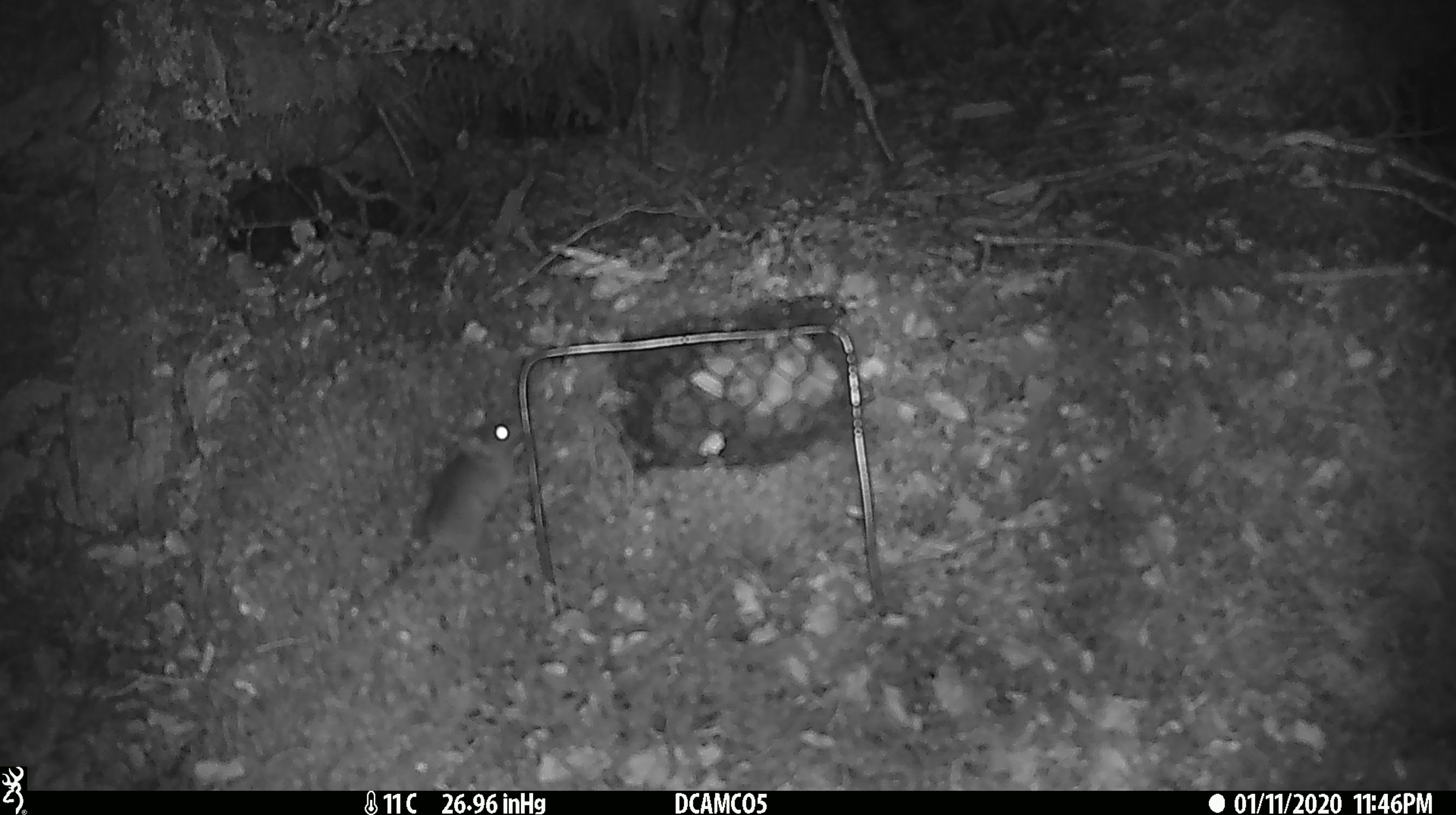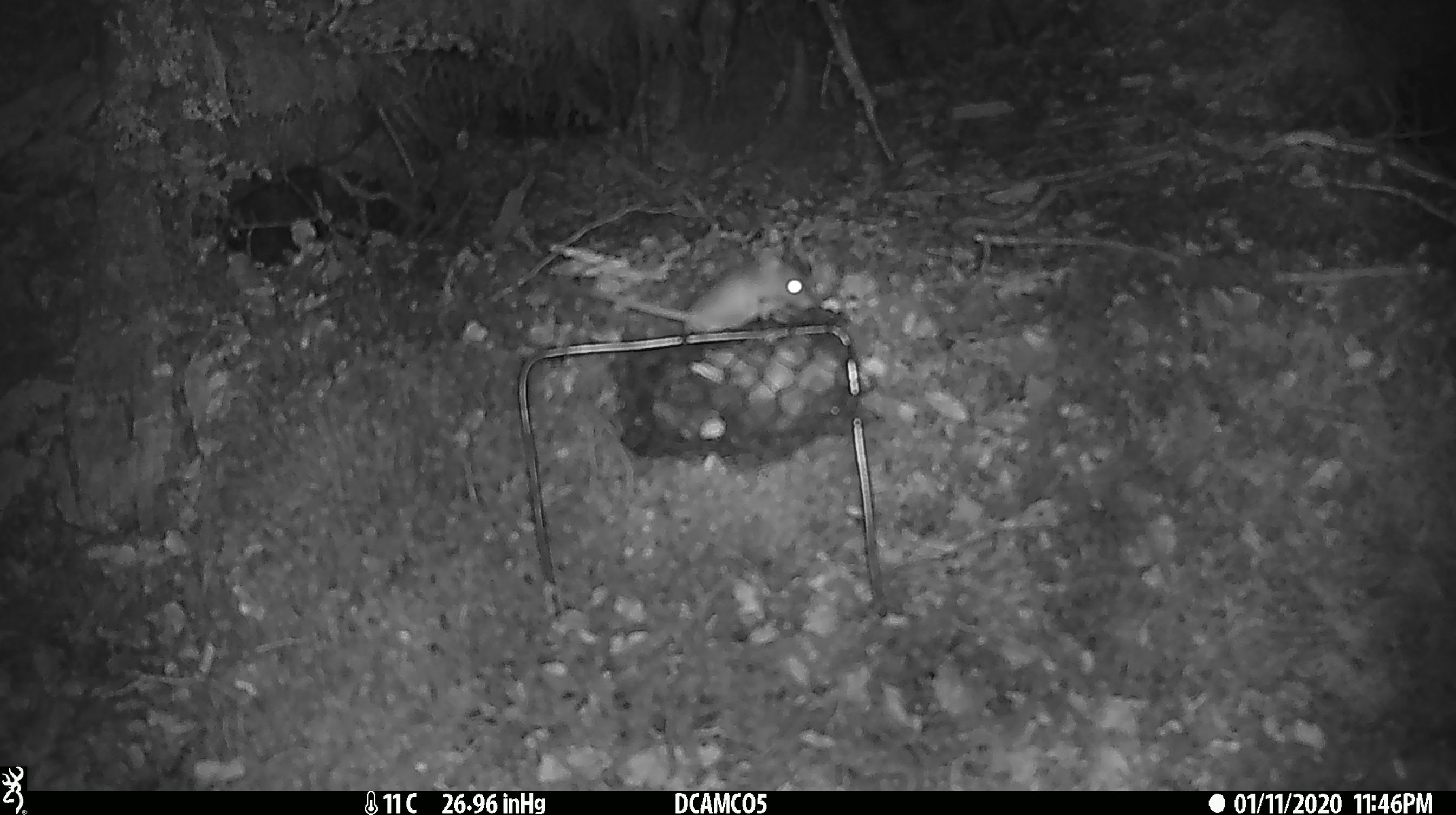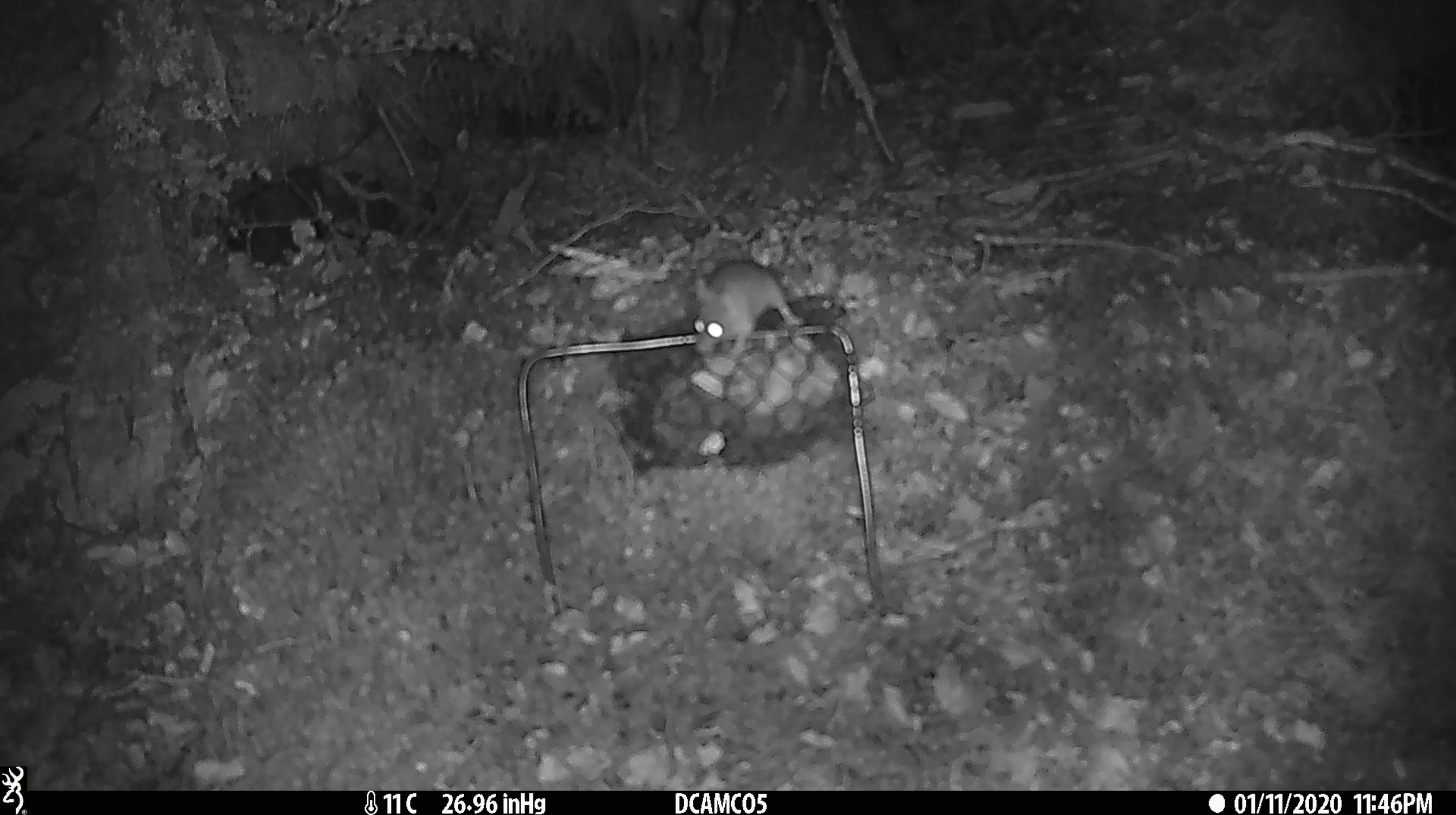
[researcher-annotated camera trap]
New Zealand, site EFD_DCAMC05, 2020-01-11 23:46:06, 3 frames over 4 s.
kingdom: Animalia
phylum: Chordata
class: Mammalia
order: Rodentia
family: Muridae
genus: Mus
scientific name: Mus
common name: mouse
Mouse (Mus).